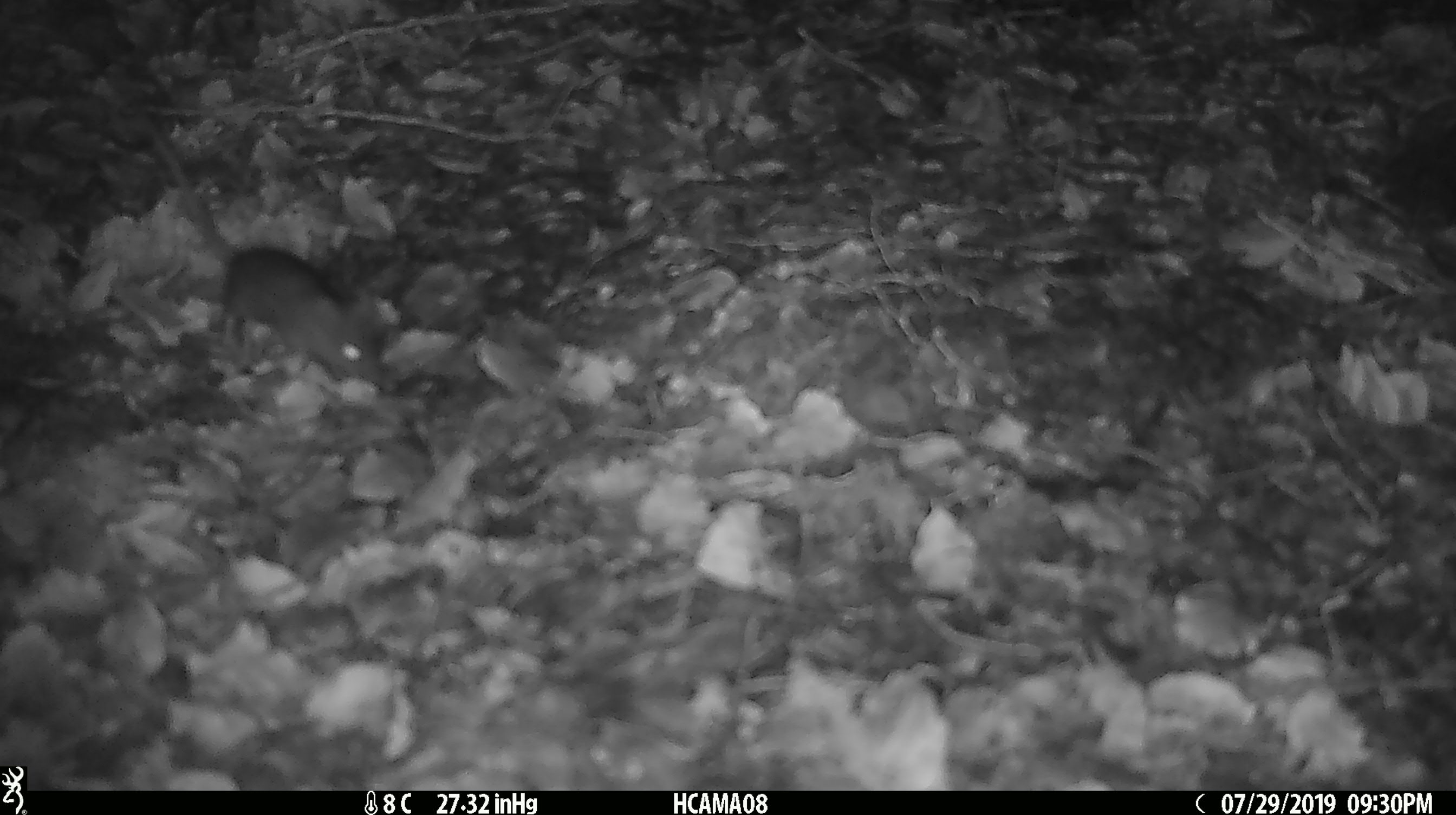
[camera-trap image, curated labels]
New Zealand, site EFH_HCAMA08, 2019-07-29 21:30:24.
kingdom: Animalia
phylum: Chordata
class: Mammalia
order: Rodentia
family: Muridae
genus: Mus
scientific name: Mus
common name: mouse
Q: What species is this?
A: Mouse (Mus).